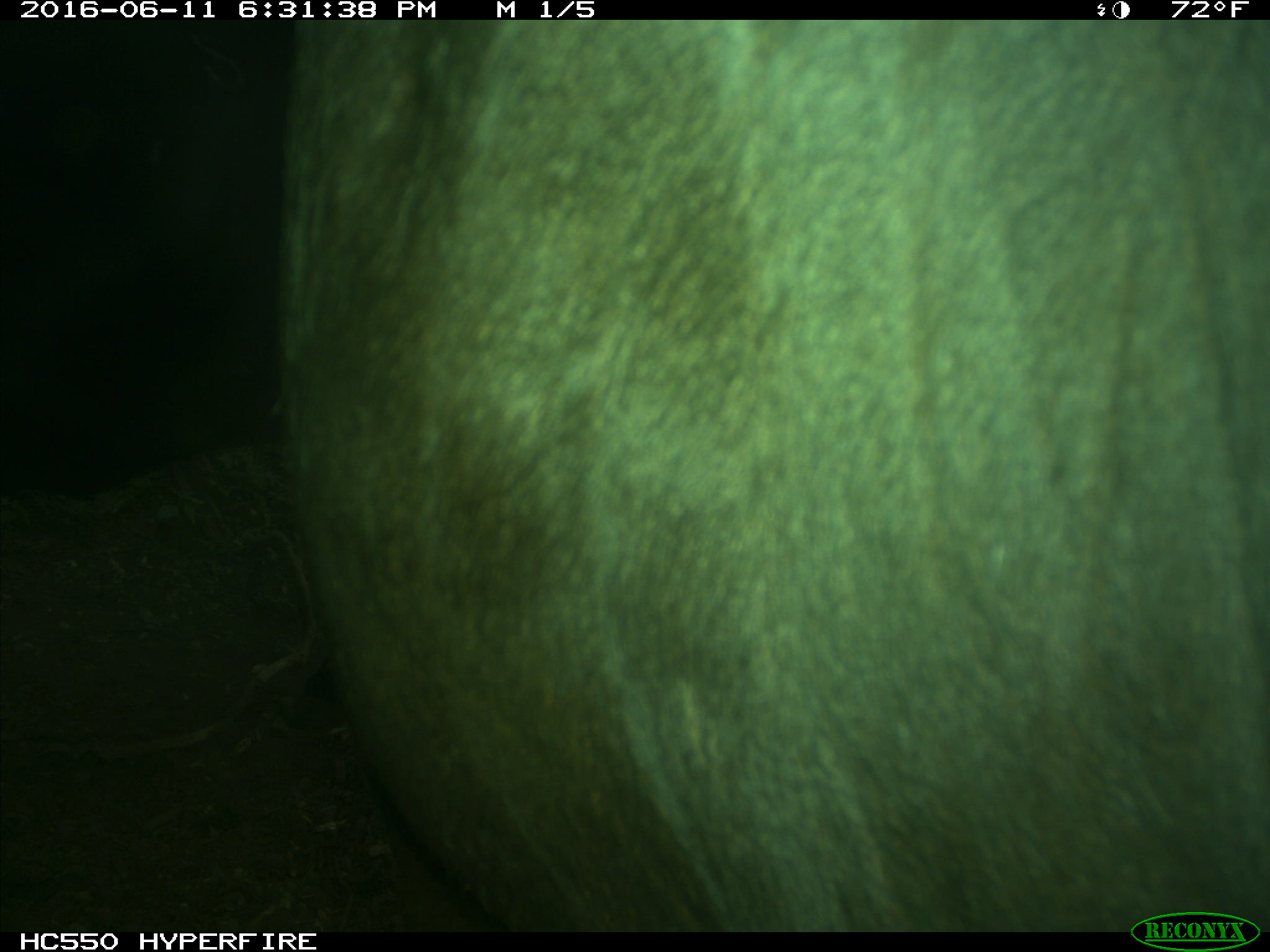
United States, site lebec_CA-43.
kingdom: Animalia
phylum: Chordata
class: Mammalia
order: Artiodactyla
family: Bovidae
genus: Bos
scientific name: Bos taurus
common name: domestic cow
Bos taurus (domestic cow).